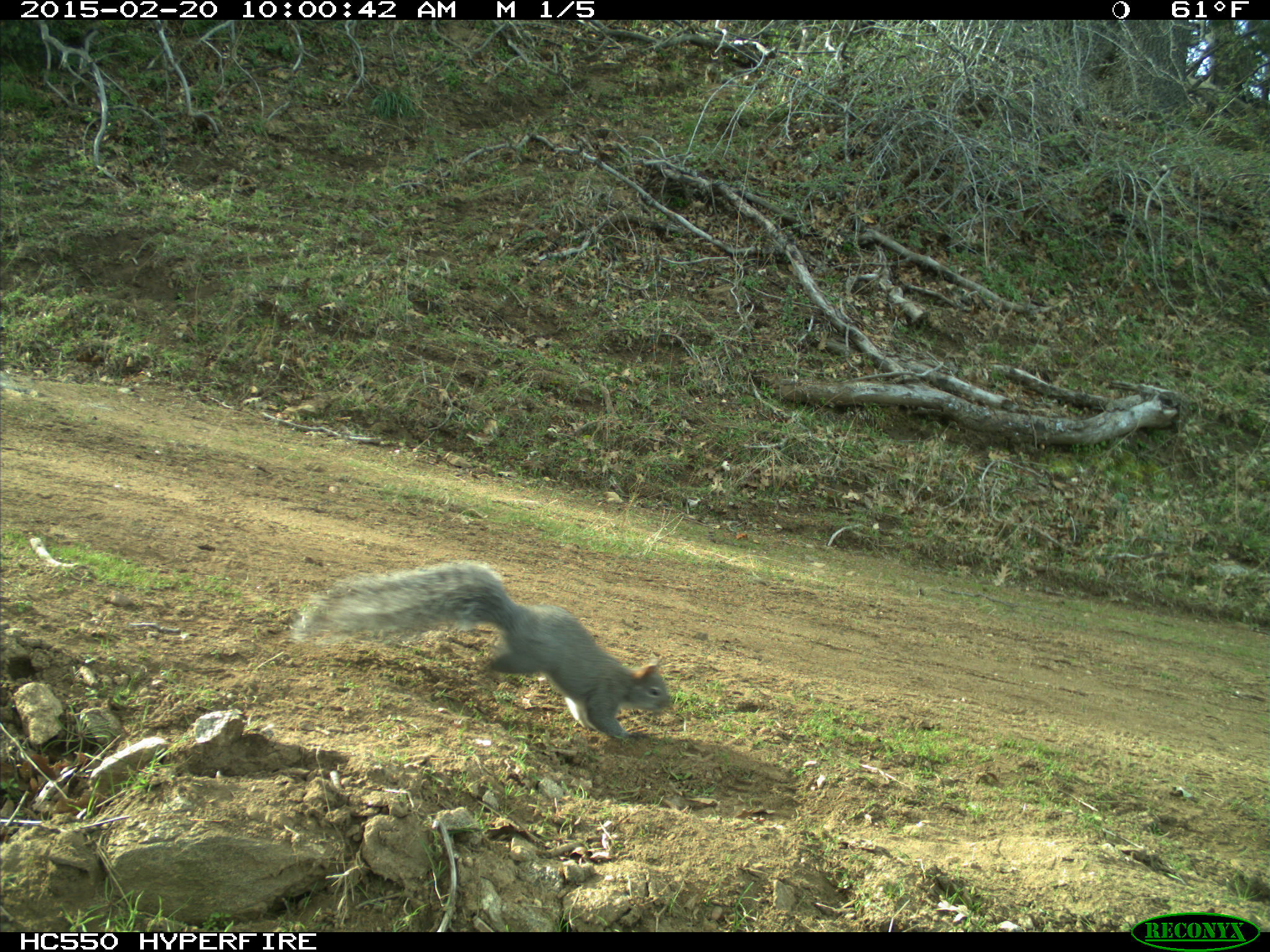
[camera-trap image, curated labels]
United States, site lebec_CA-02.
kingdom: Animalia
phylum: Chordata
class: Mammalia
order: Rodentia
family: Sciuridae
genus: Sciurus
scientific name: Sciurus carolinensis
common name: eastern gray squirrel